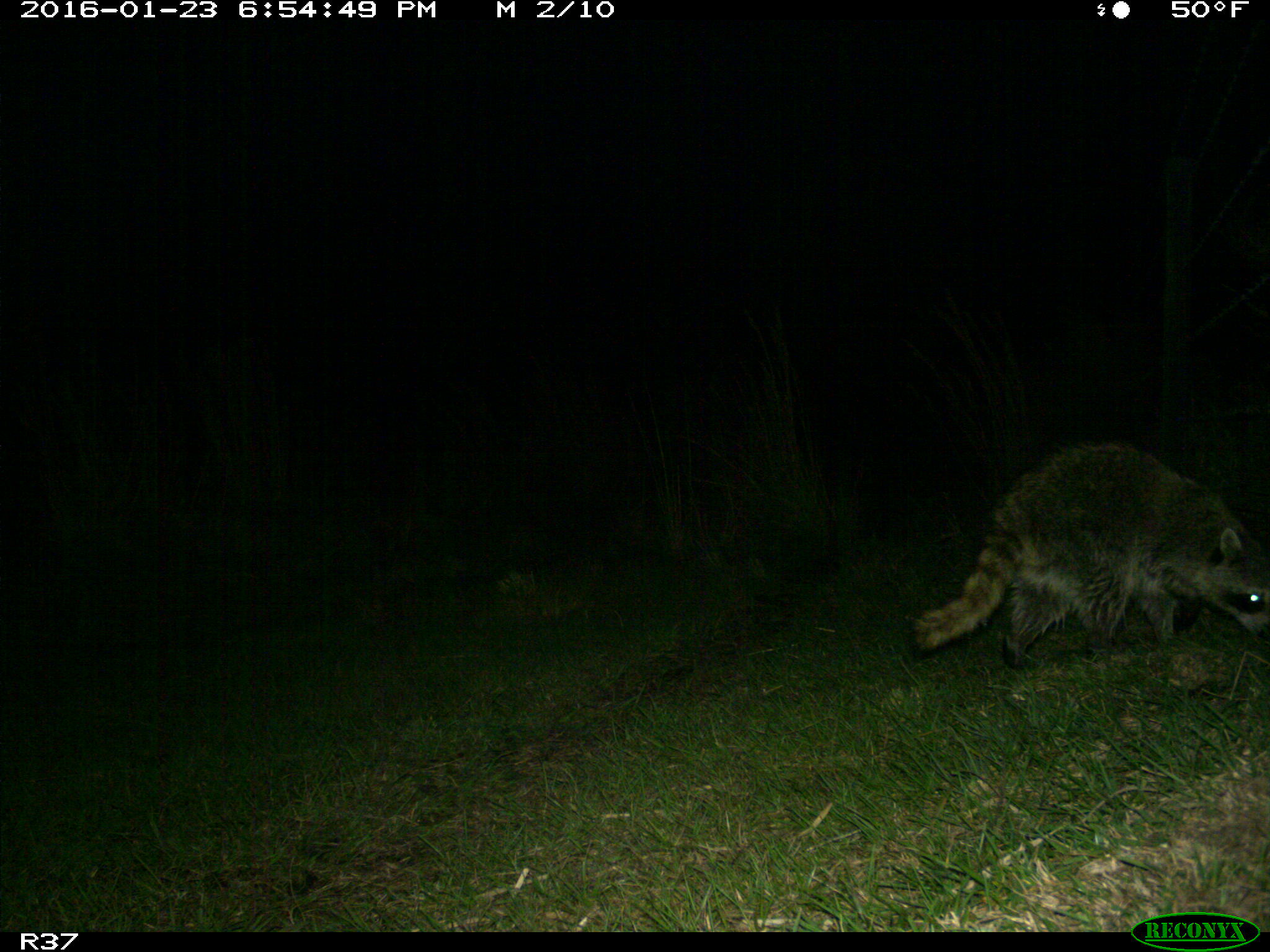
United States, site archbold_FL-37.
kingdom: Animalia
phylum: Chordata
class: Mammalia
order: Carnivora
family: Procyonidae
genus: Procyon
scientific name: Procyon lotor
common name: common raccoon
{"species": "Procyon lotor (common raccoon)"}